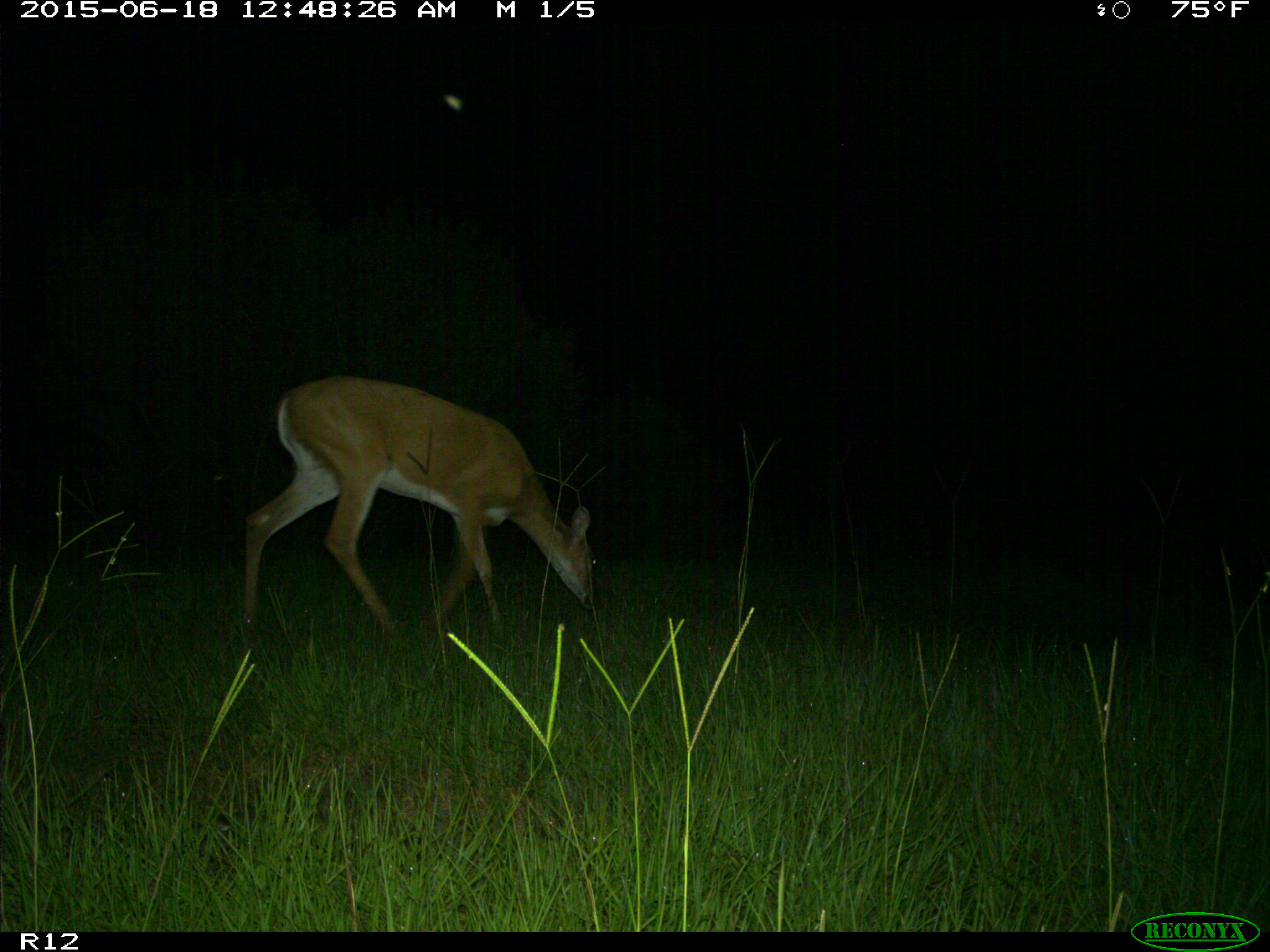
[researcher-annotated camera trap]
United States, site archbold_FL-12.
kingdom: Animalia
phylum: Chordata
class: Mammalia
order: Artiodactyla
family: Cervidae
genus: Odocoileus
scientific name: Odocoileus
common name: deer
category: unidentified deer